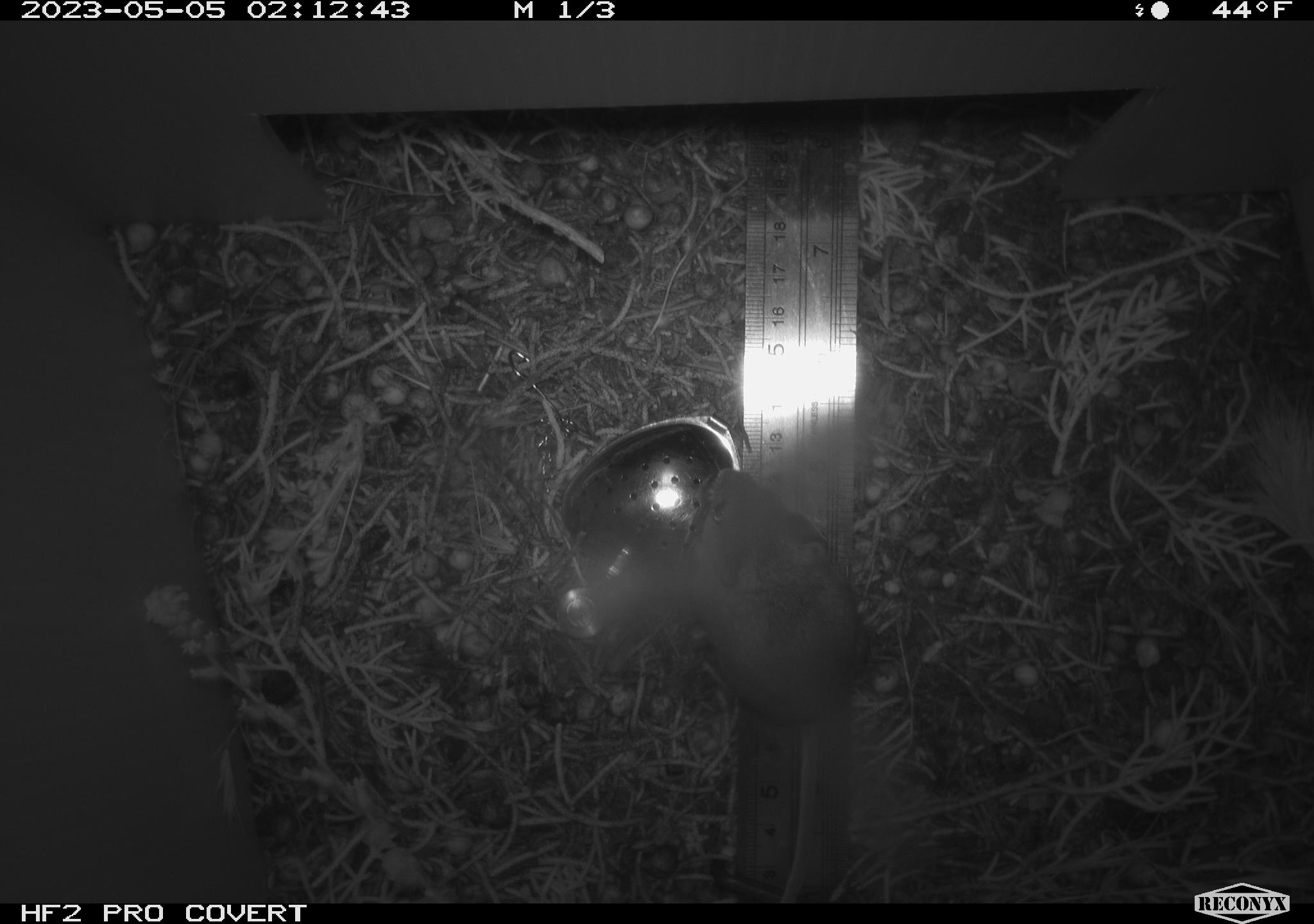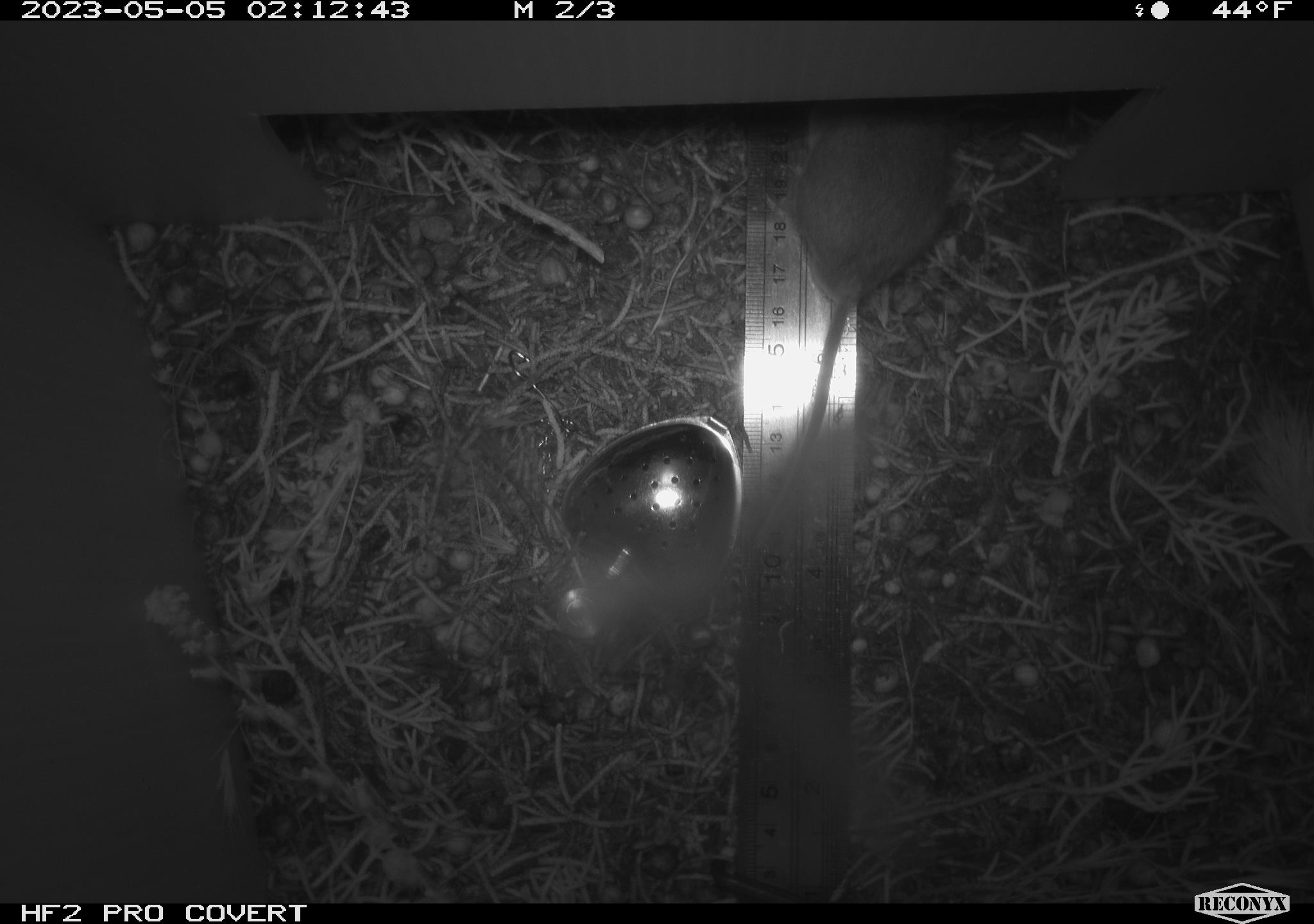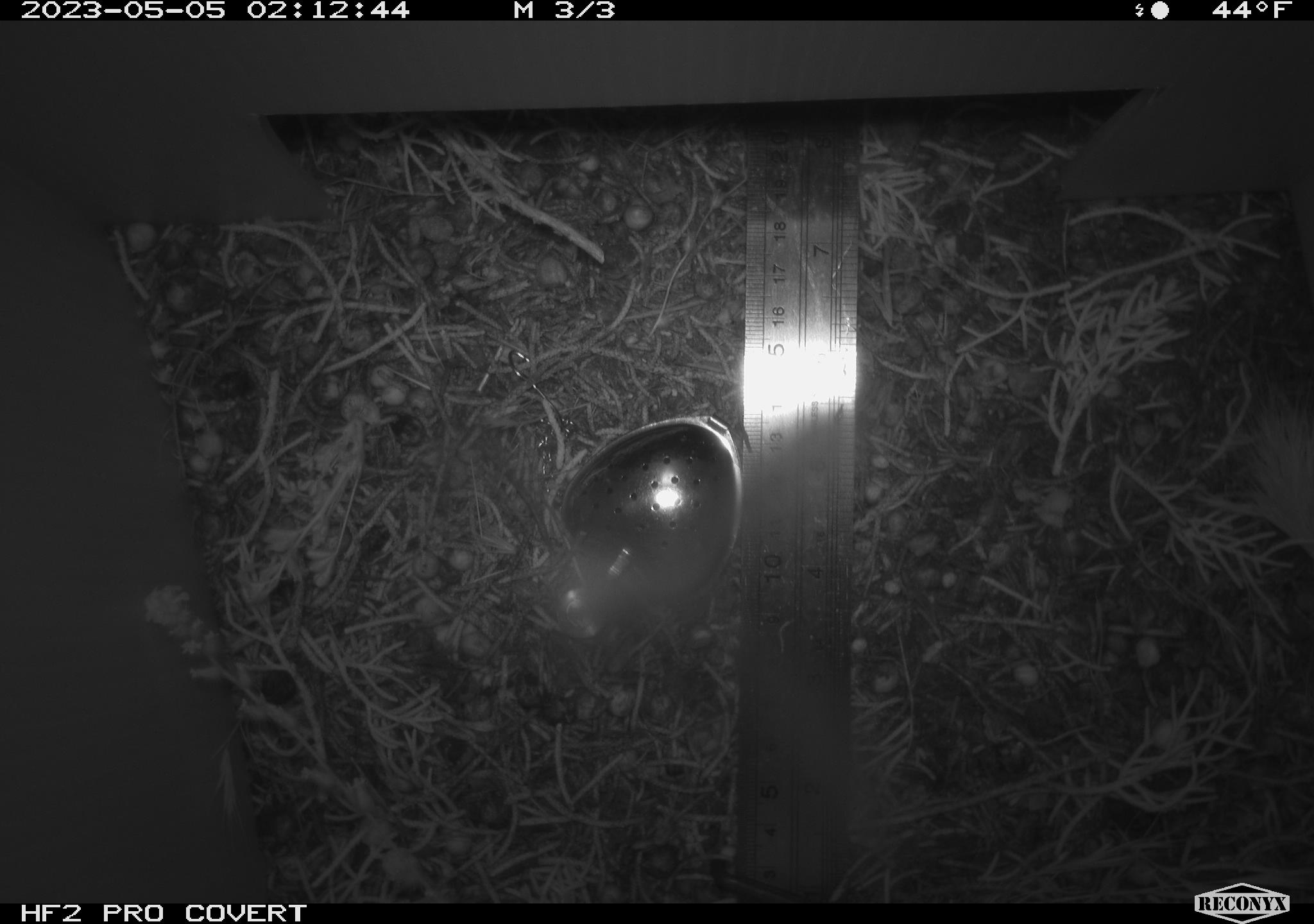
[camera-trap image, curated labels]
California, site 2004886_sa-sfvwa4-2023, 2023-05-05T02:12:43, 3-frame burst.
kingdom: Animalia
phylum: Chordata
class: Mammalia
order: Rodentia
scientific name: Rodentia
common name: mouse species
Mouse species (Rodentia).